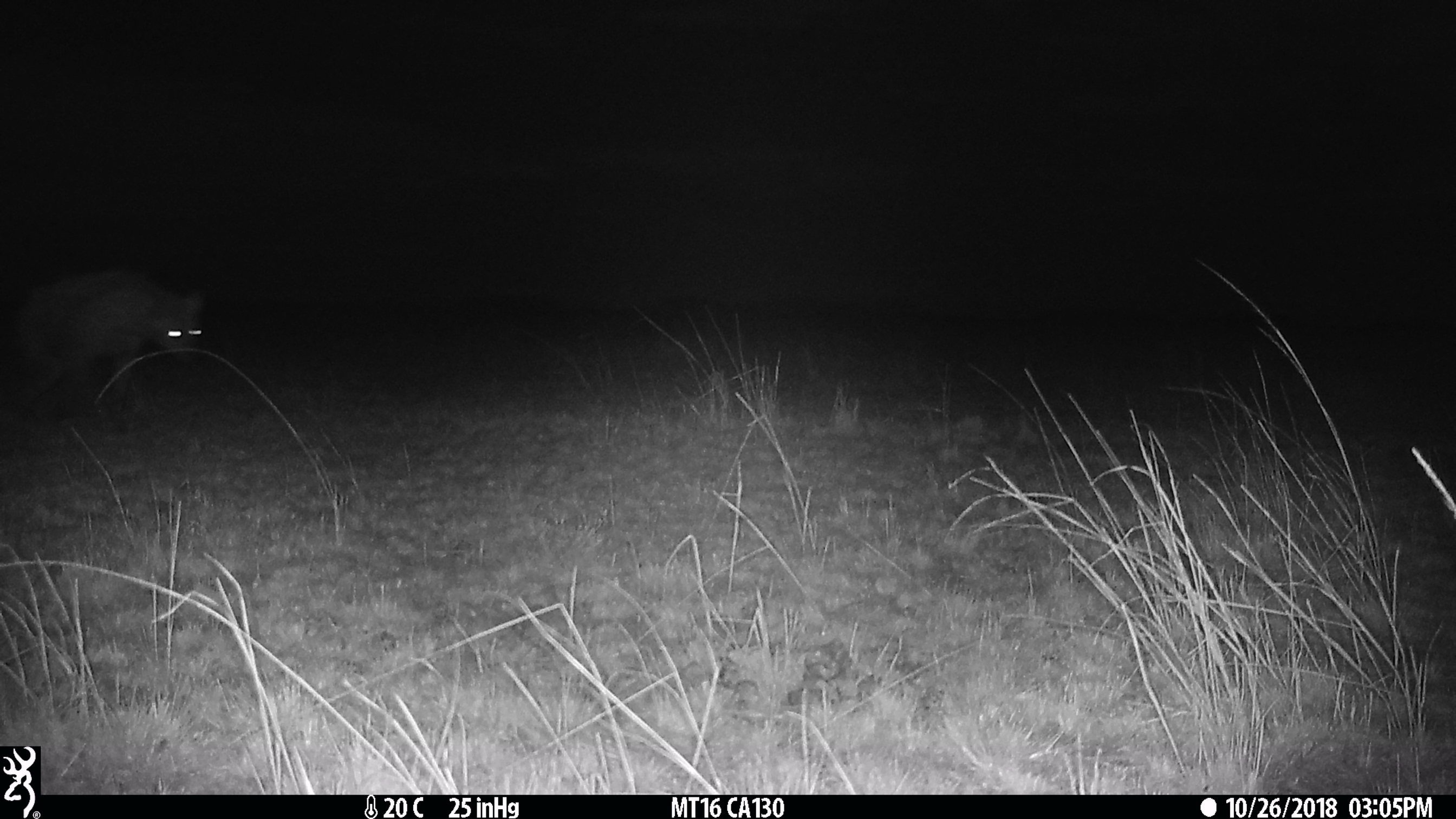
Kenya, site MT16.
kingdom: Animalia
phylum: Chordata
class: Mammalia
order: Carnivora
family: Hyaenidae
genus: Crocuta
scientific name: Crocuta crocuta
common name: spotted hyena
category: hyena spotted